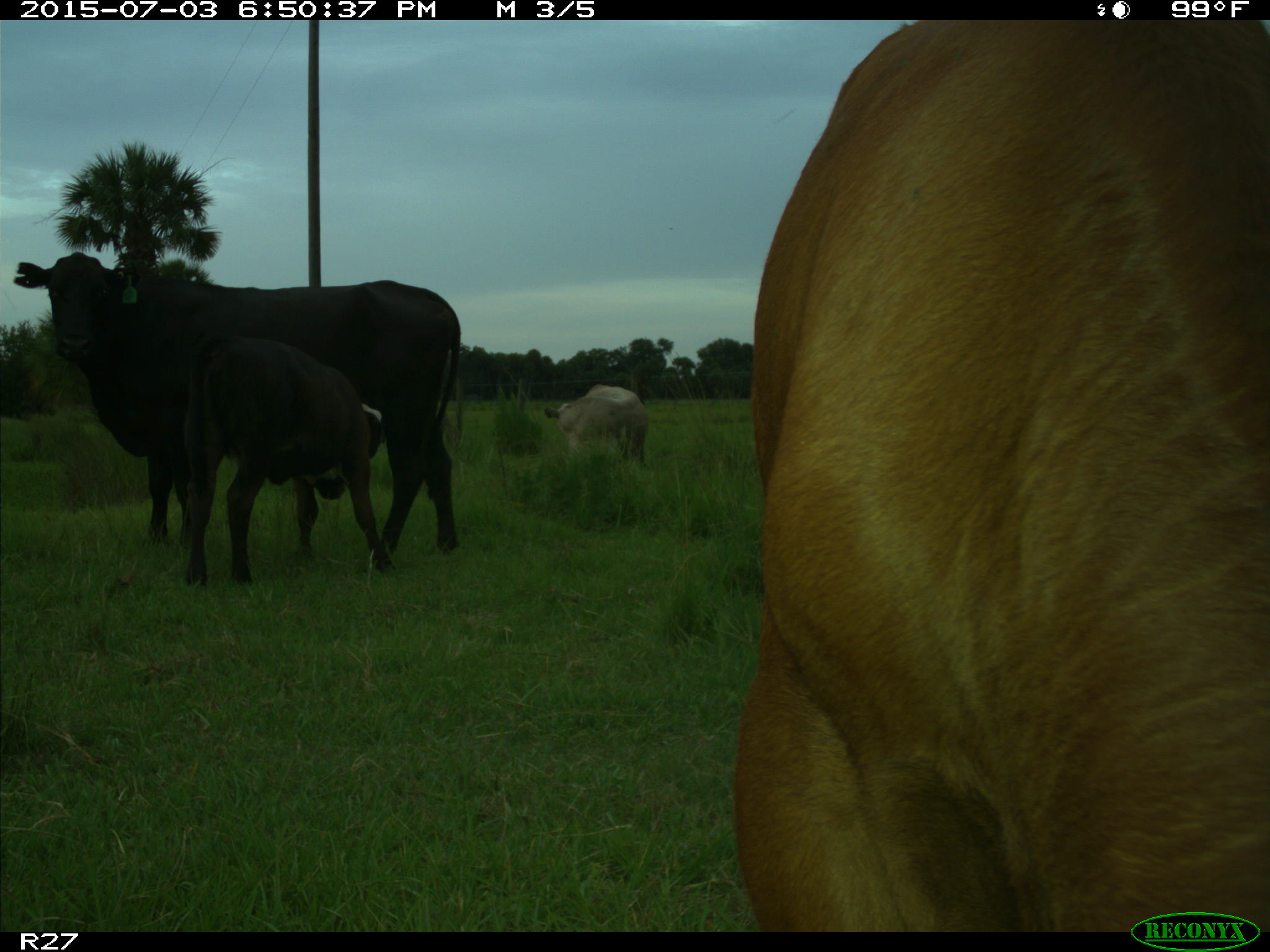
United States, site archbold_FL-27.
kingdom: Animalia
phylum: Chordata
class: Mammalia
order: Artiodactyla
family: Bovidae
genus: Bos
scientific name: Bos taurus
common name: domestic cow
Bos taurus (domestic cow).